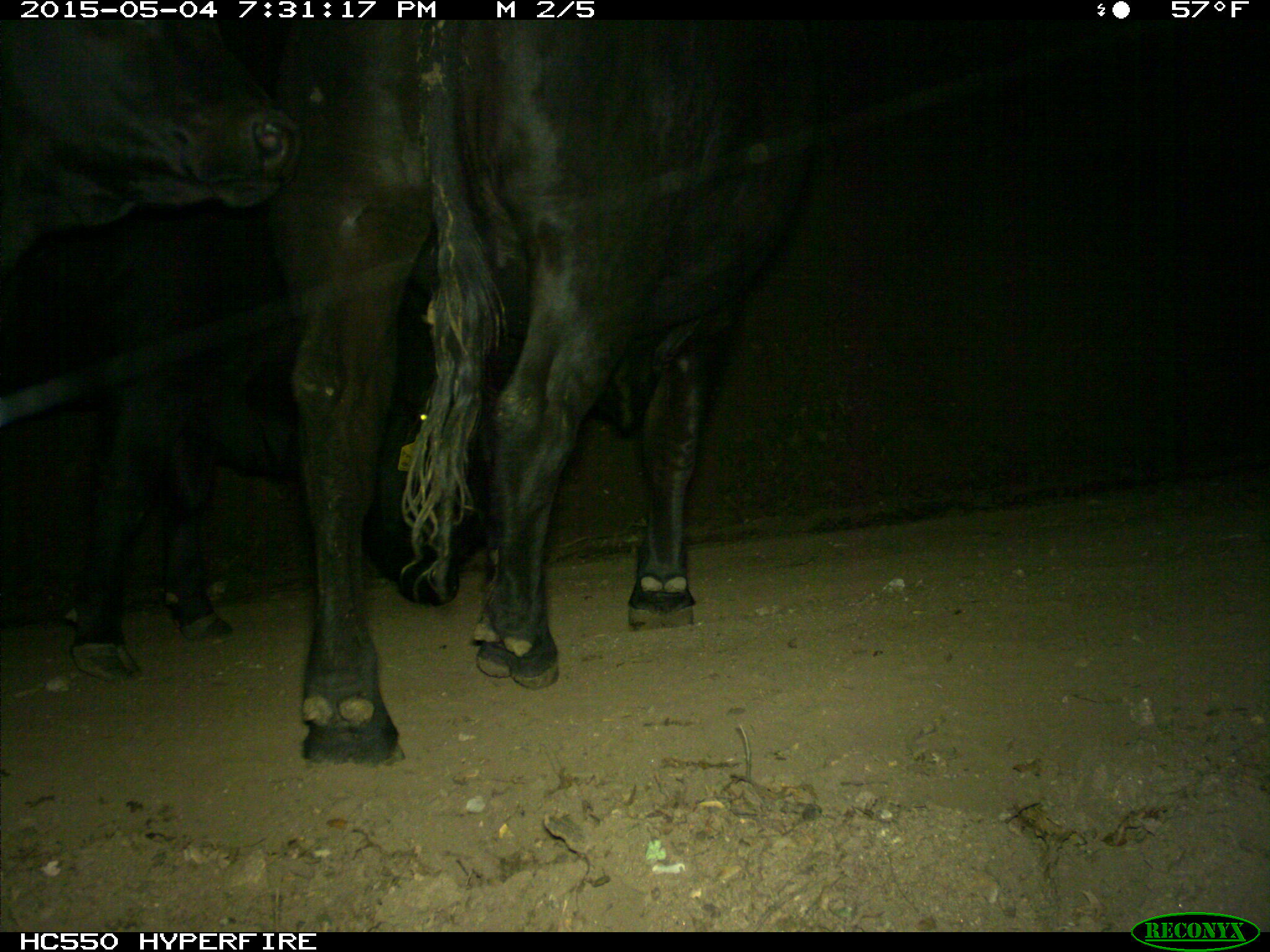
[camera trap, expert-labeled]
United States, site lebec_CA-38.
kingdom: Animalia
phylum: Chordata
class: Mammalia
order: Artiodactyla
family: Bovidae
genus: Bos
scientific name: Bos taurus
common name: domestic cow